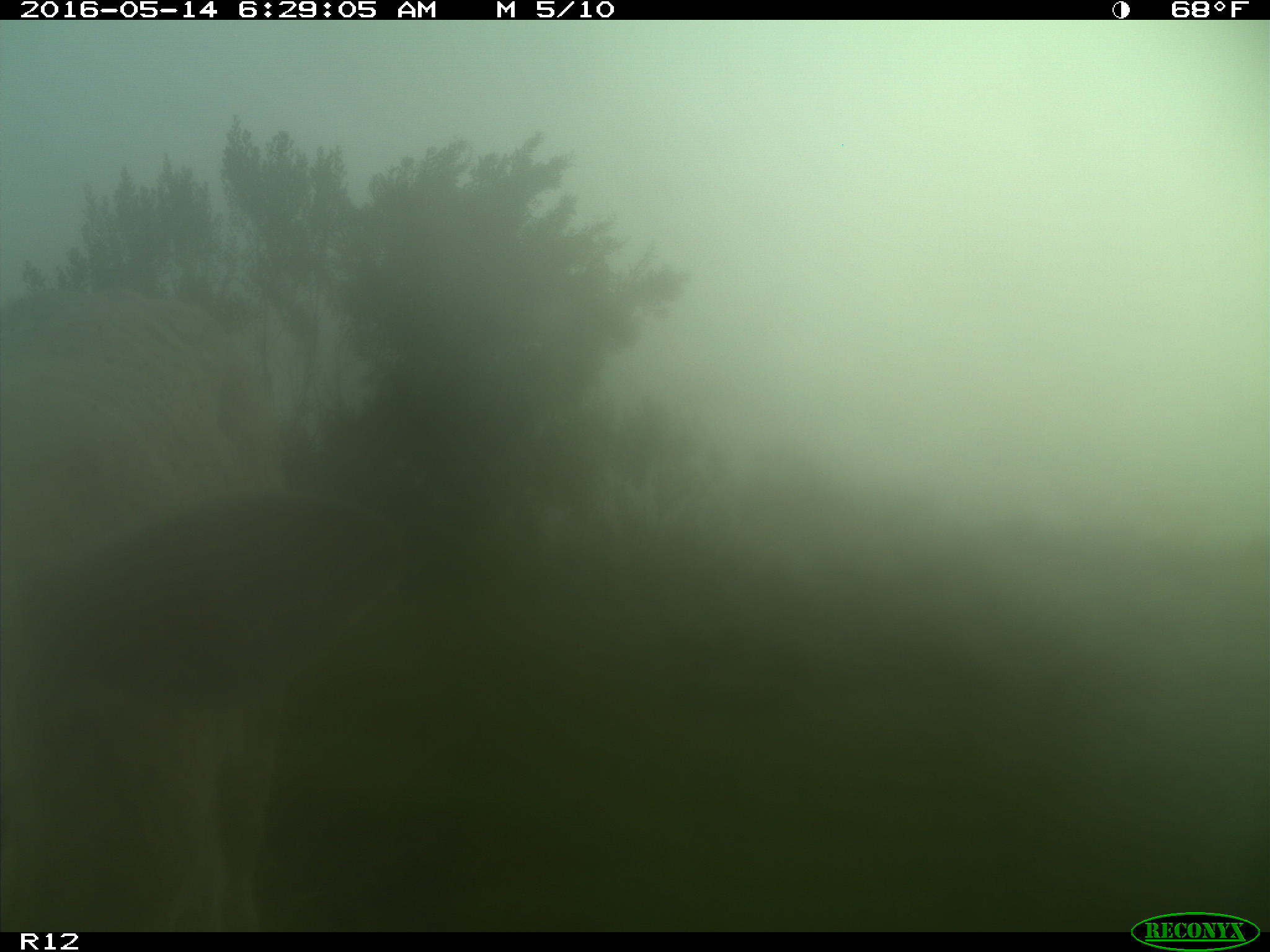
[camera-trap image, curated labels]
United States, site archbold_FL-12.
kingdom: Animalia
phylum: Chordata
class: Mammalia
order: Artiodactyla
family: Bovidae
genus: Bos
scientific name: Bos taurus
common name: domestic cow